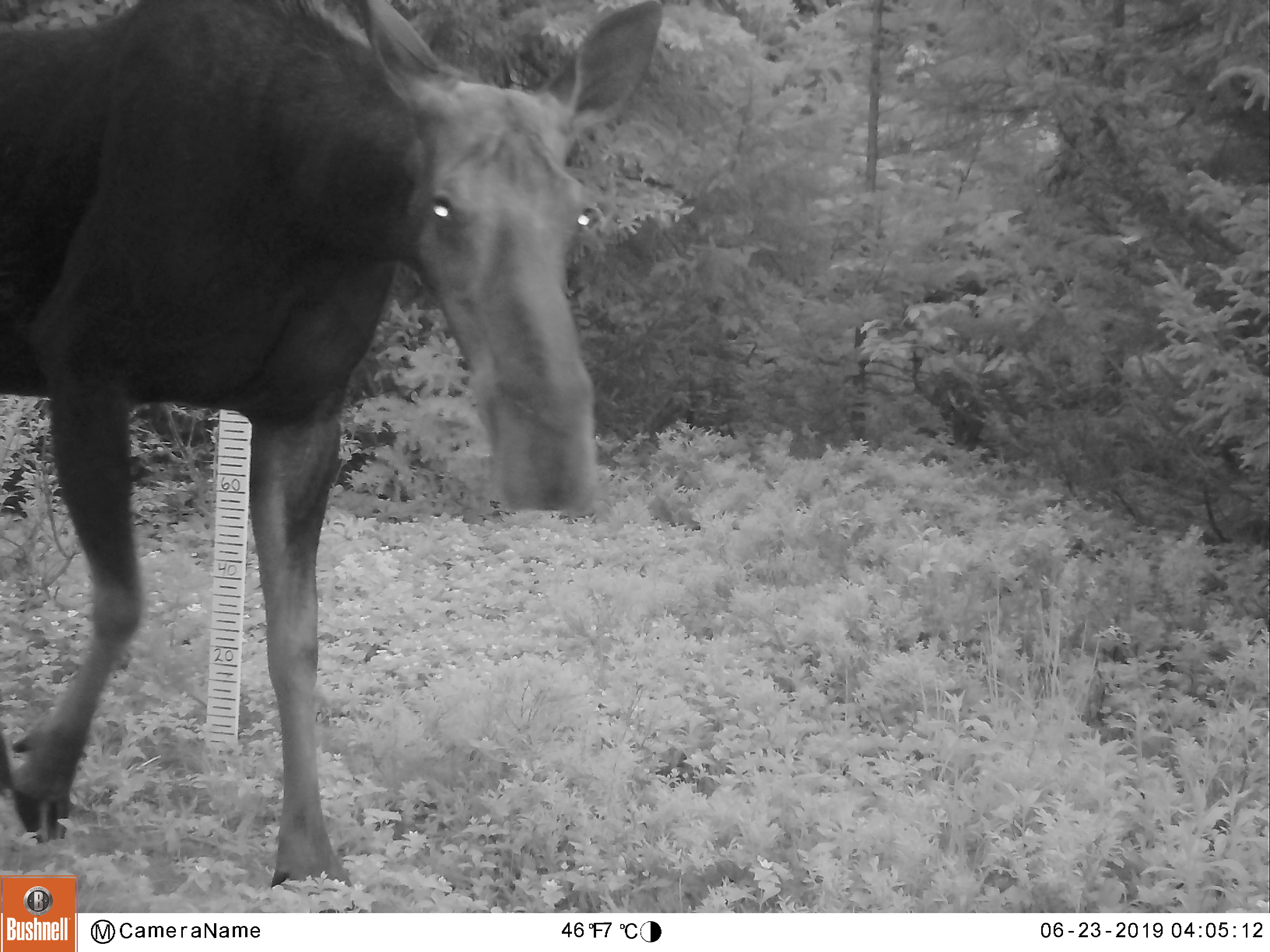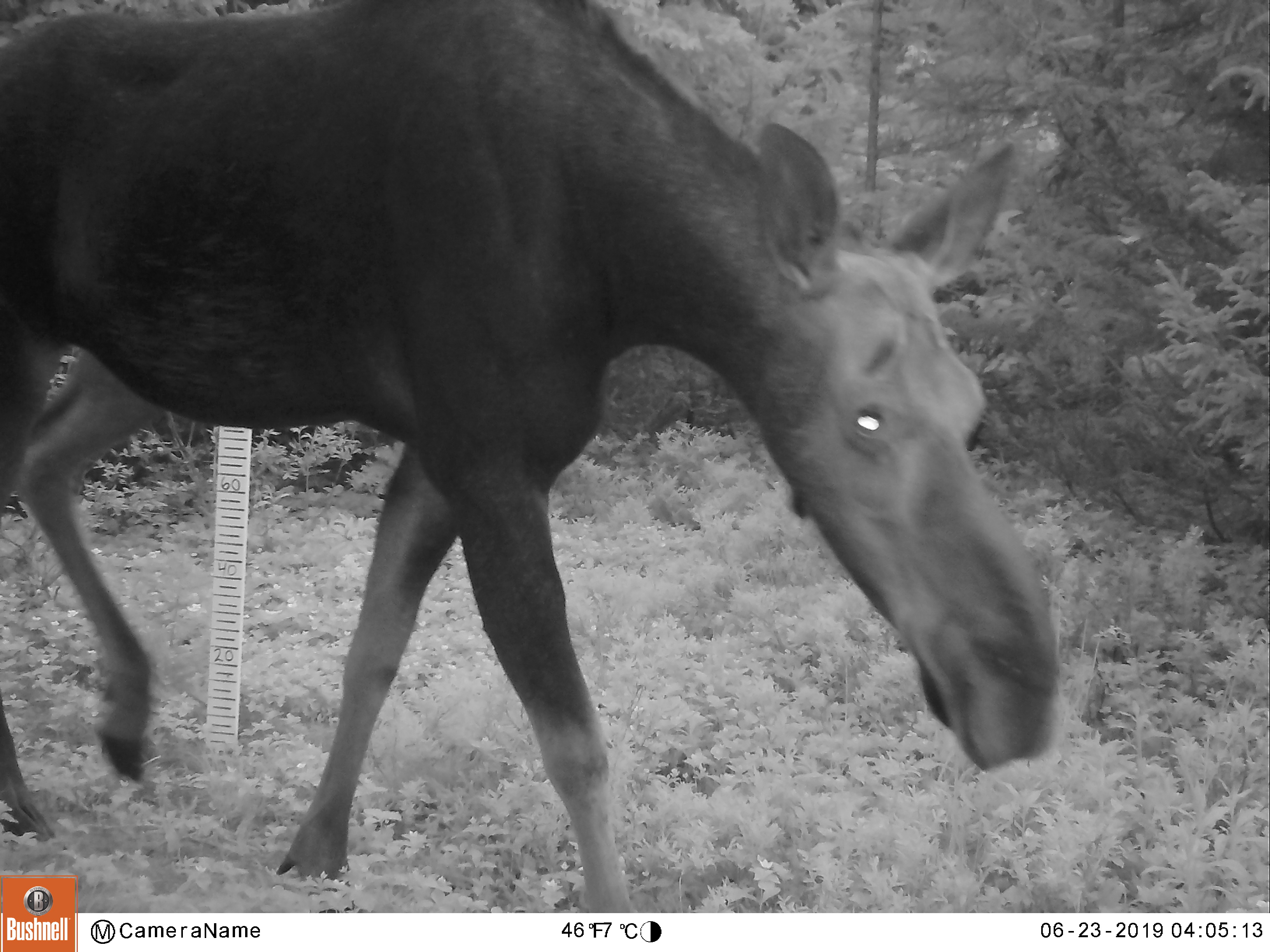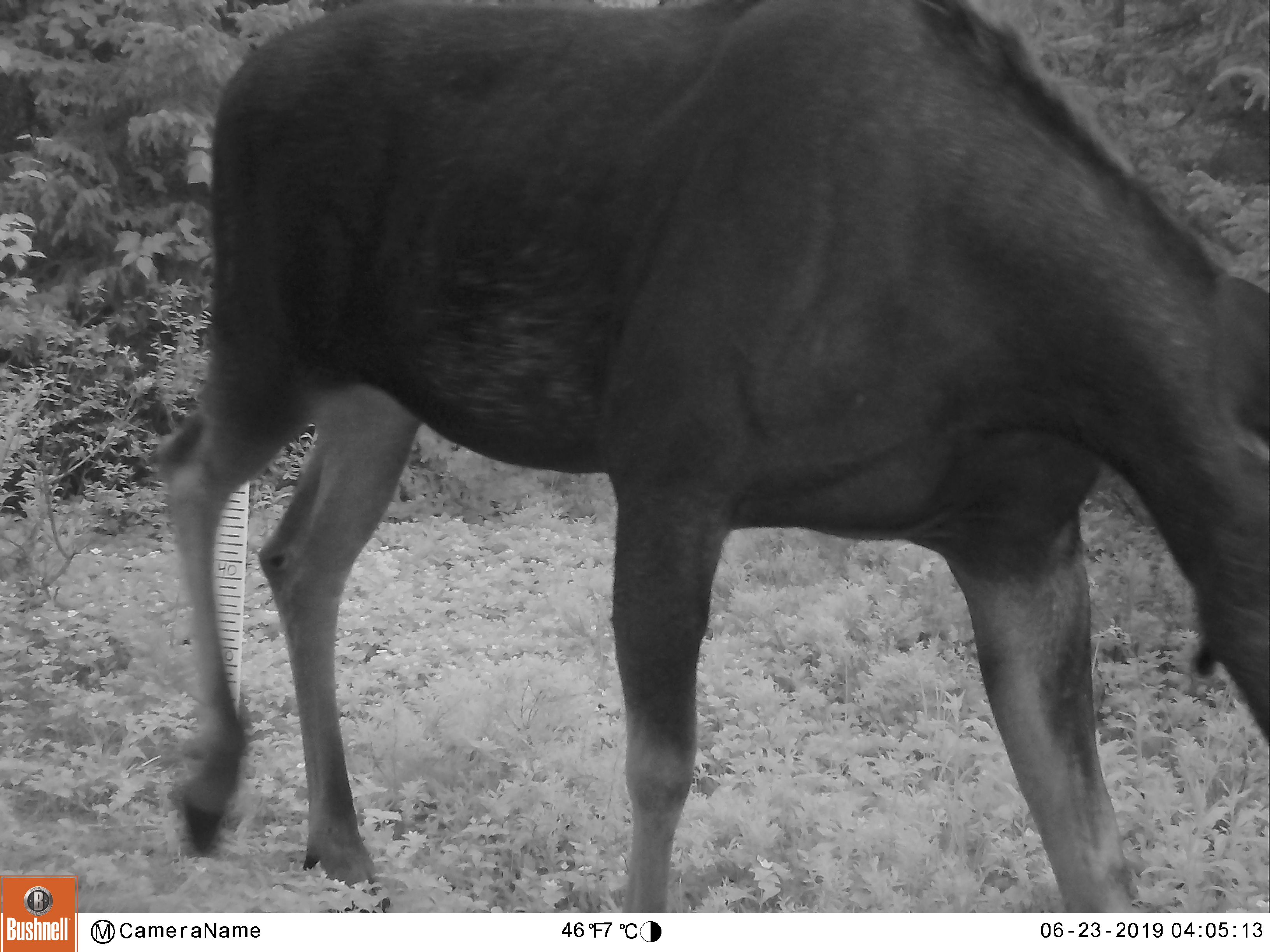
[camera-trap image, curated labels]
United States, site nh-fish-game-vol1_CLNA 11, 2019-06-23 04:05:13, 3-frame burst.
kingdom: Animalia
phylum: Chordata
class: Mammalia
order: Artiodactyla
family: Cervidae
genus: Alces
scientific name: Alces alces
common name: moose